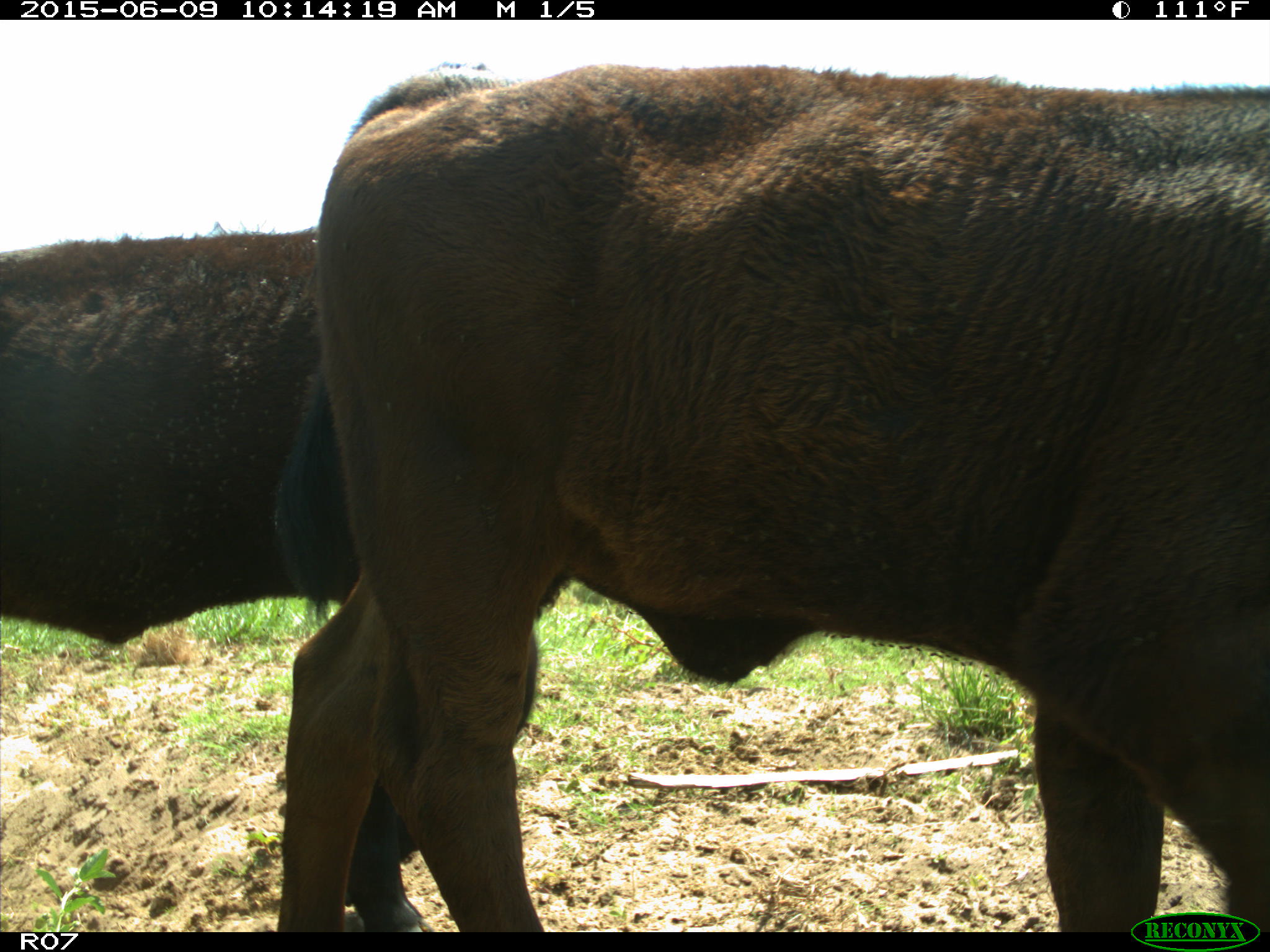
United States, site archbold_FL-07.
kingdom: Animalia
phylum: Chordata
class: Mammalia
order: Artiodactyla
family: Bovidae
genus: Bos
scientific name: Bos taurus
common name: domestic cow